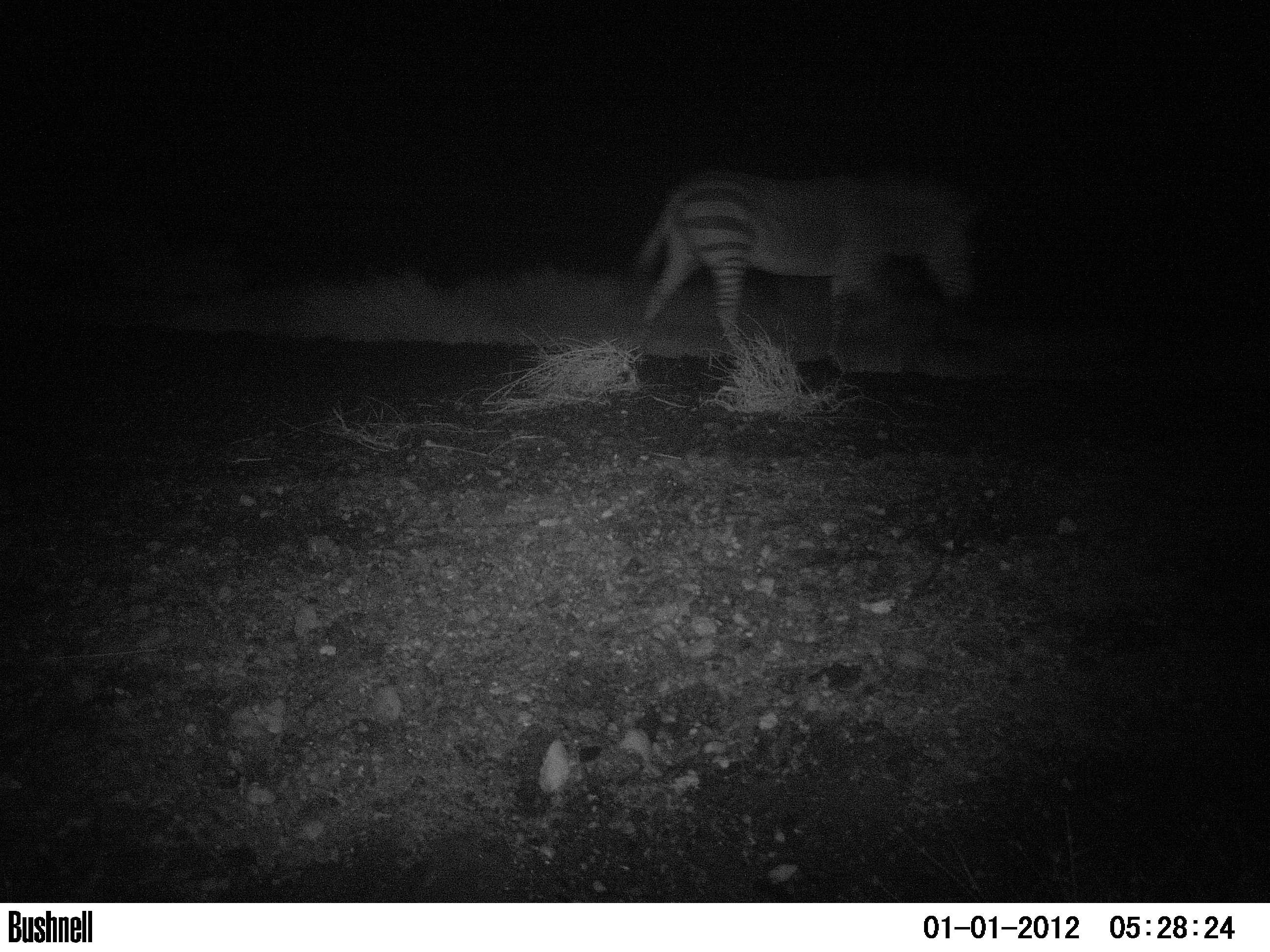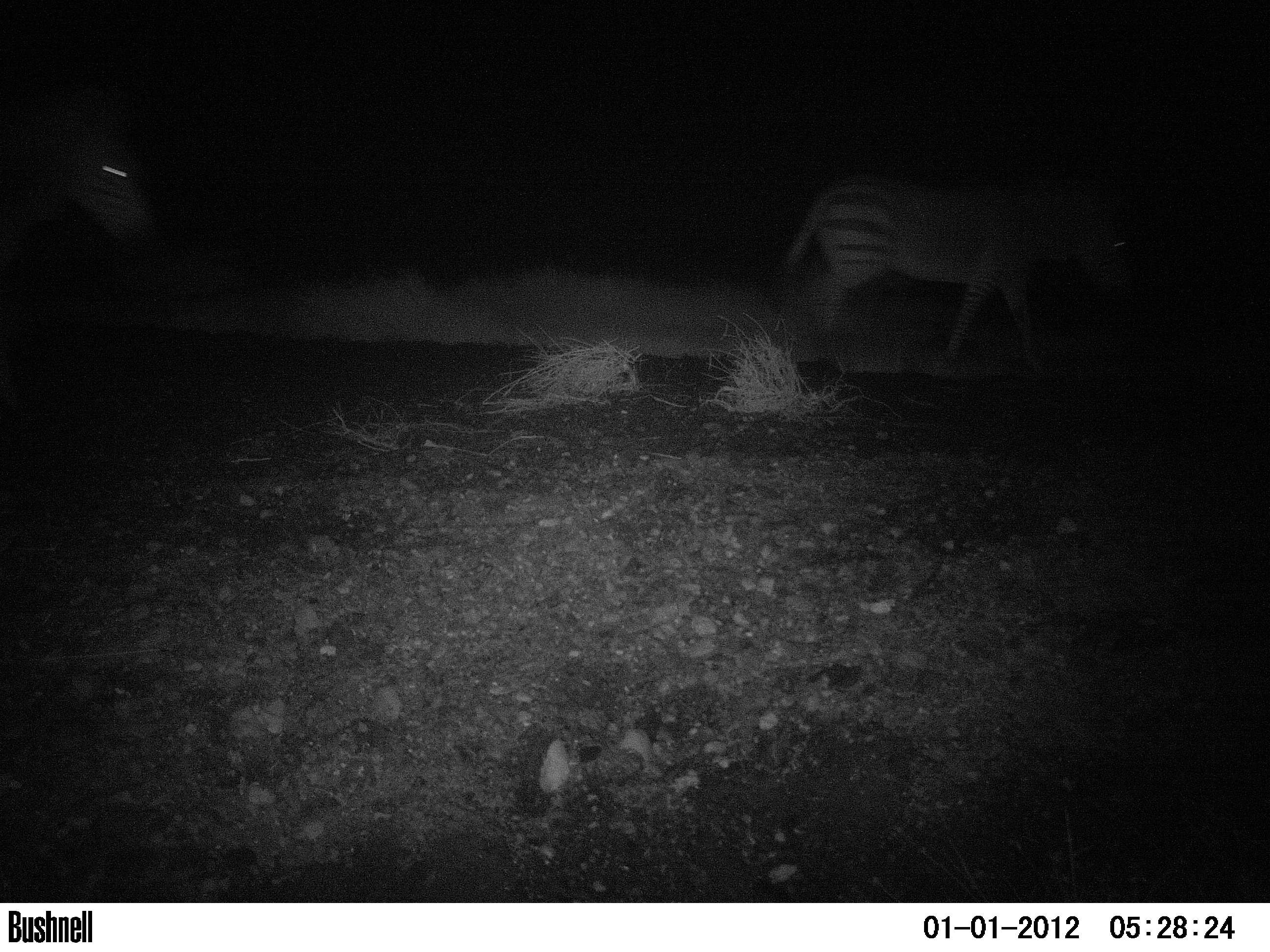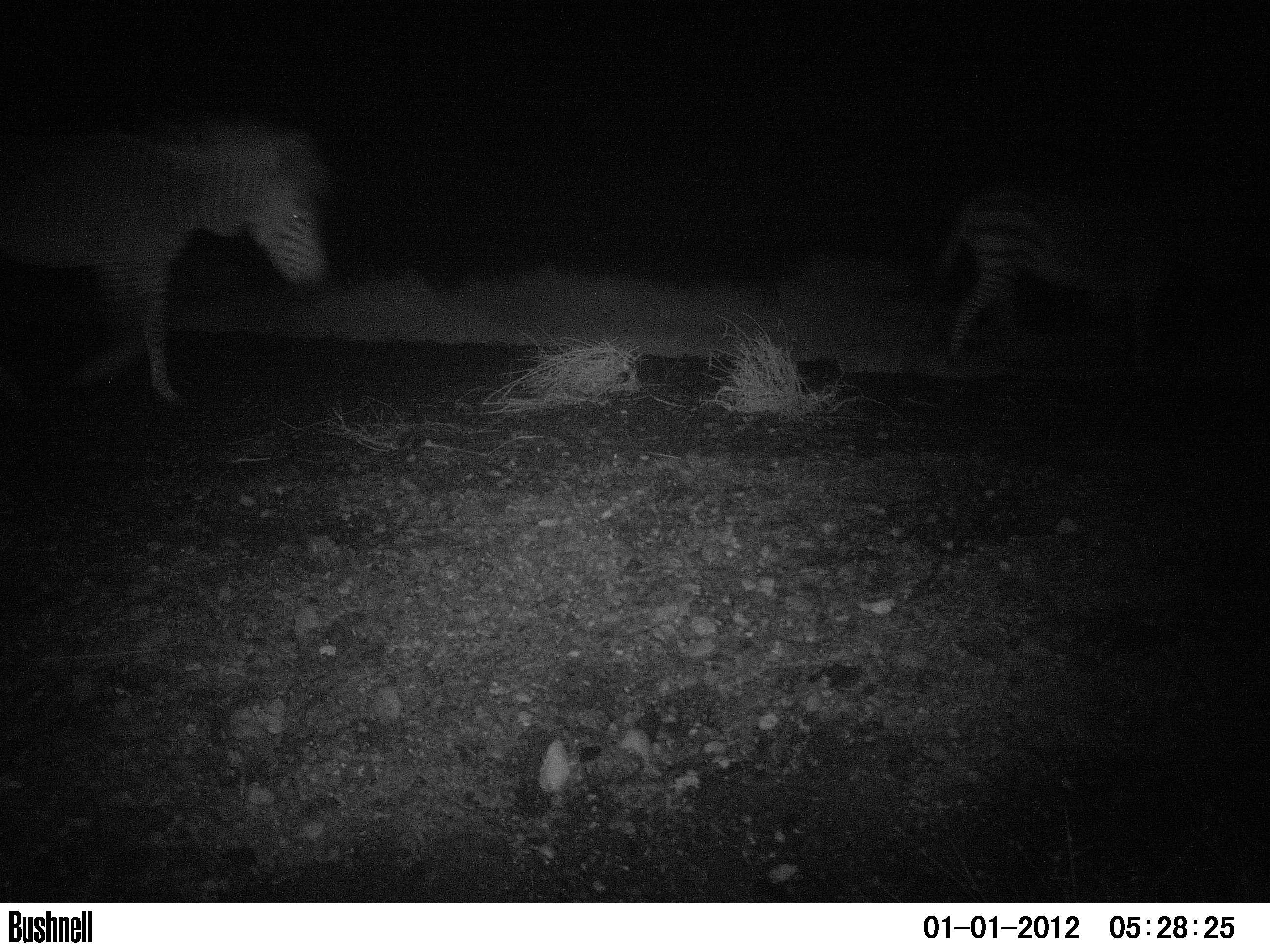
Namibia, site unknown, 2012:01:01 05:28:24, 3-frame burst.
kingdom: Animalia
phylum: Chordata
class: Mammalia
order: Perissodactyla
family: Equidae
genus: Equus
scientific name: Equus zebra hartmannae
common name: hartmann's mountain zebra